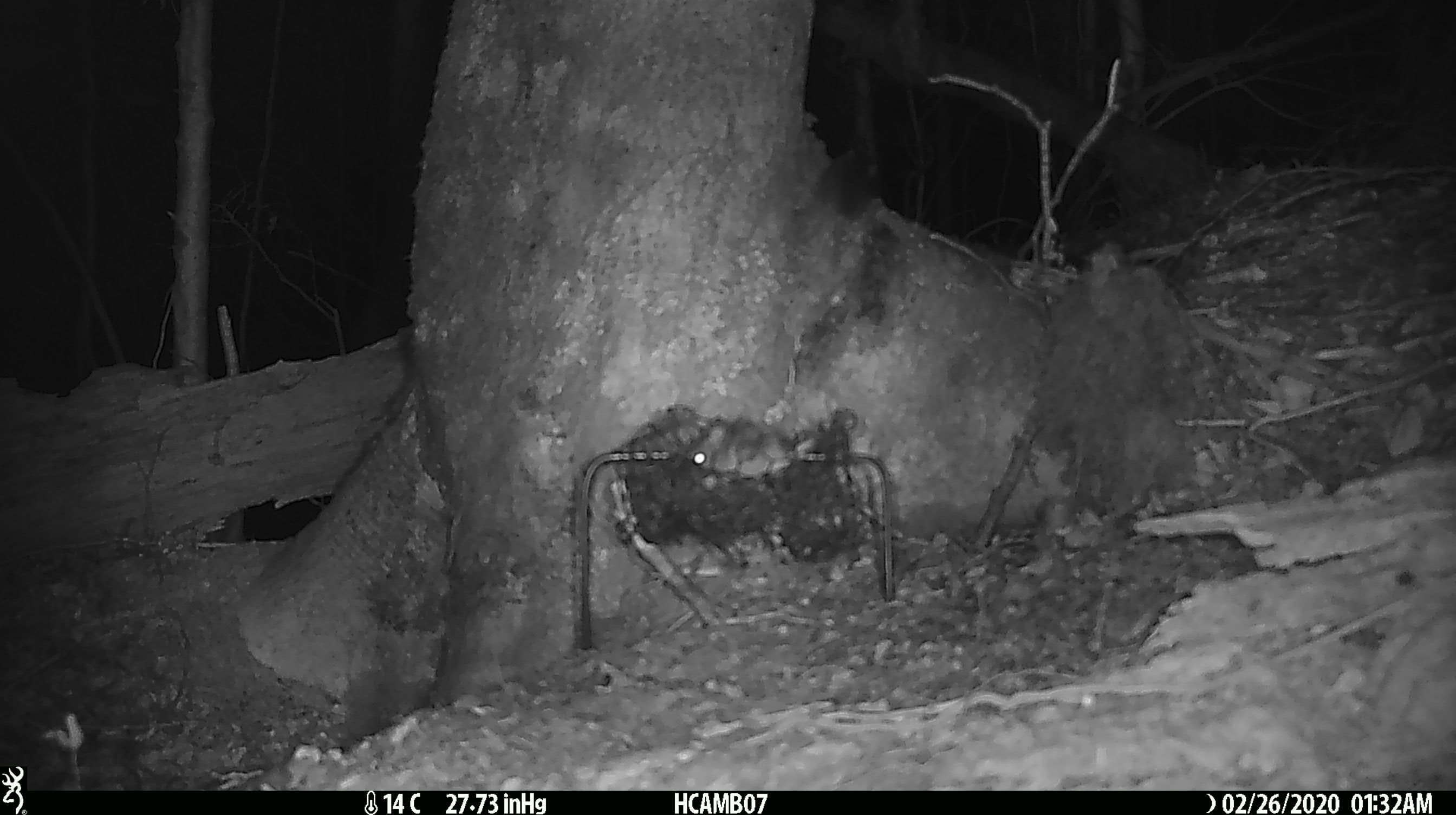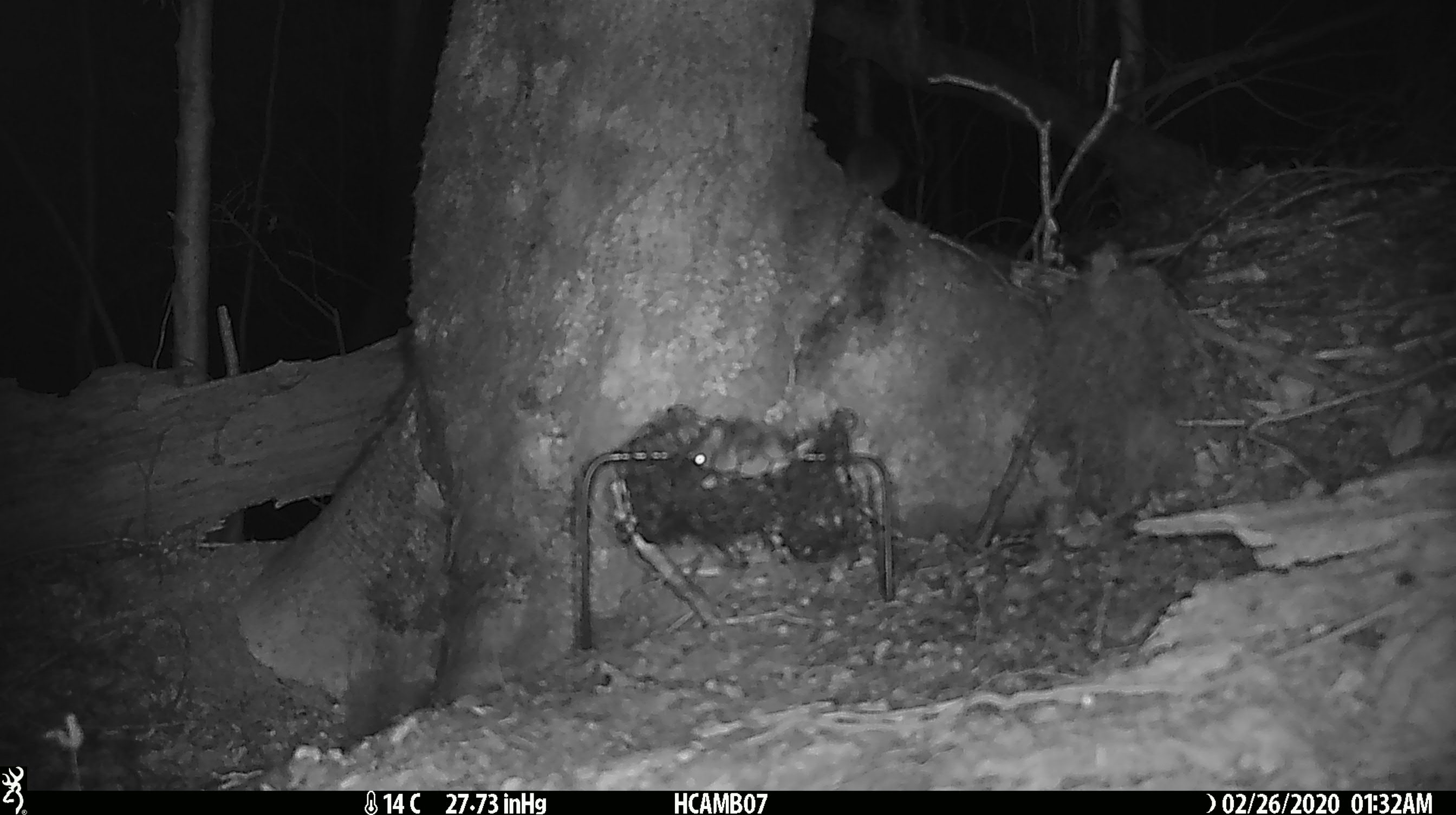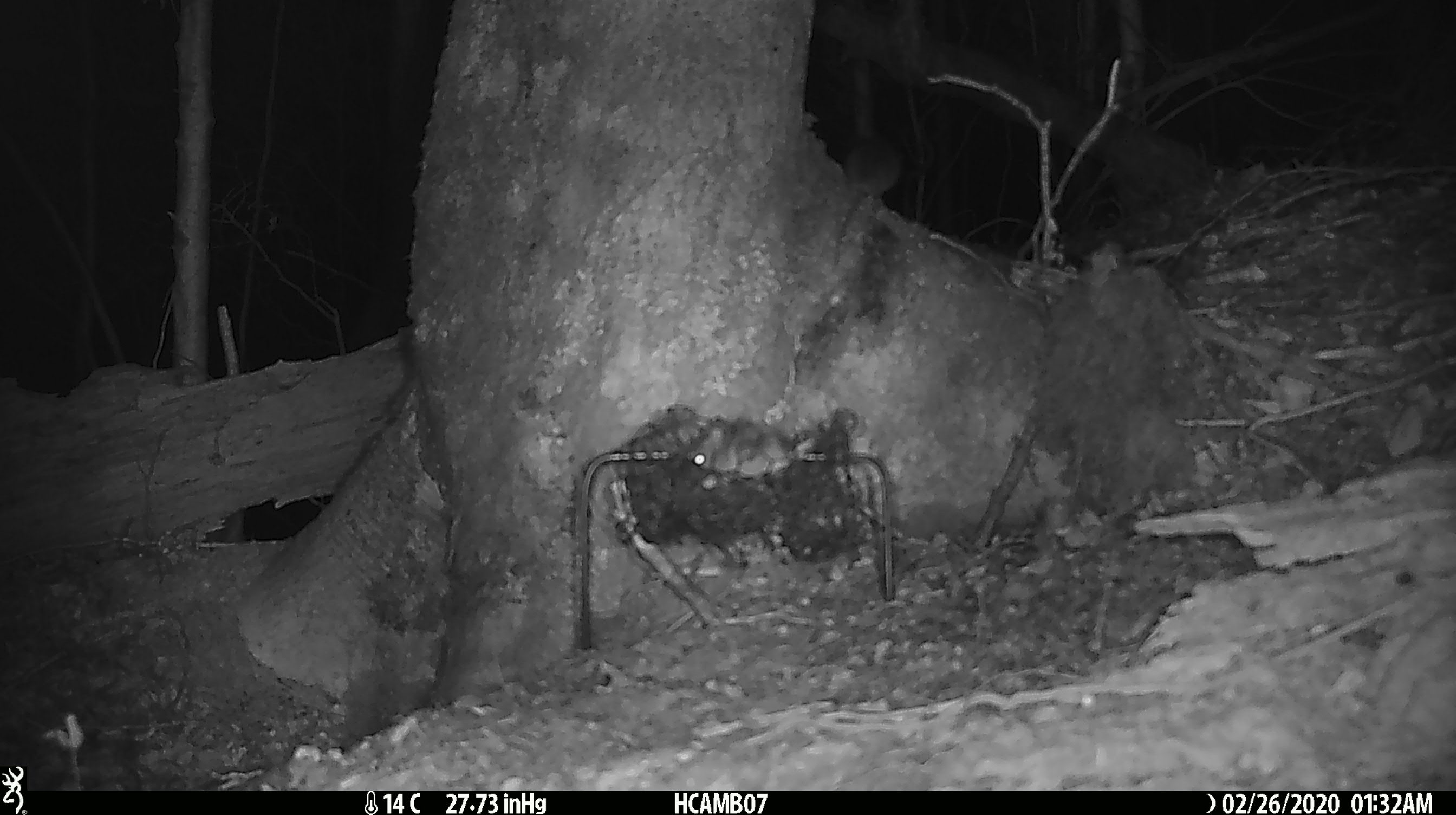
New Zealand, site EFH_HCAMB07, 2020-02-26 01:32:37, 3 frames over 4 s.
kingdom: Animalia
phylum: Chordata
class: Mammalia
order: Rodentia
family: Muridae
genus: Mus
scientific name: Mus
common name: mouse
Mouse (Mus).